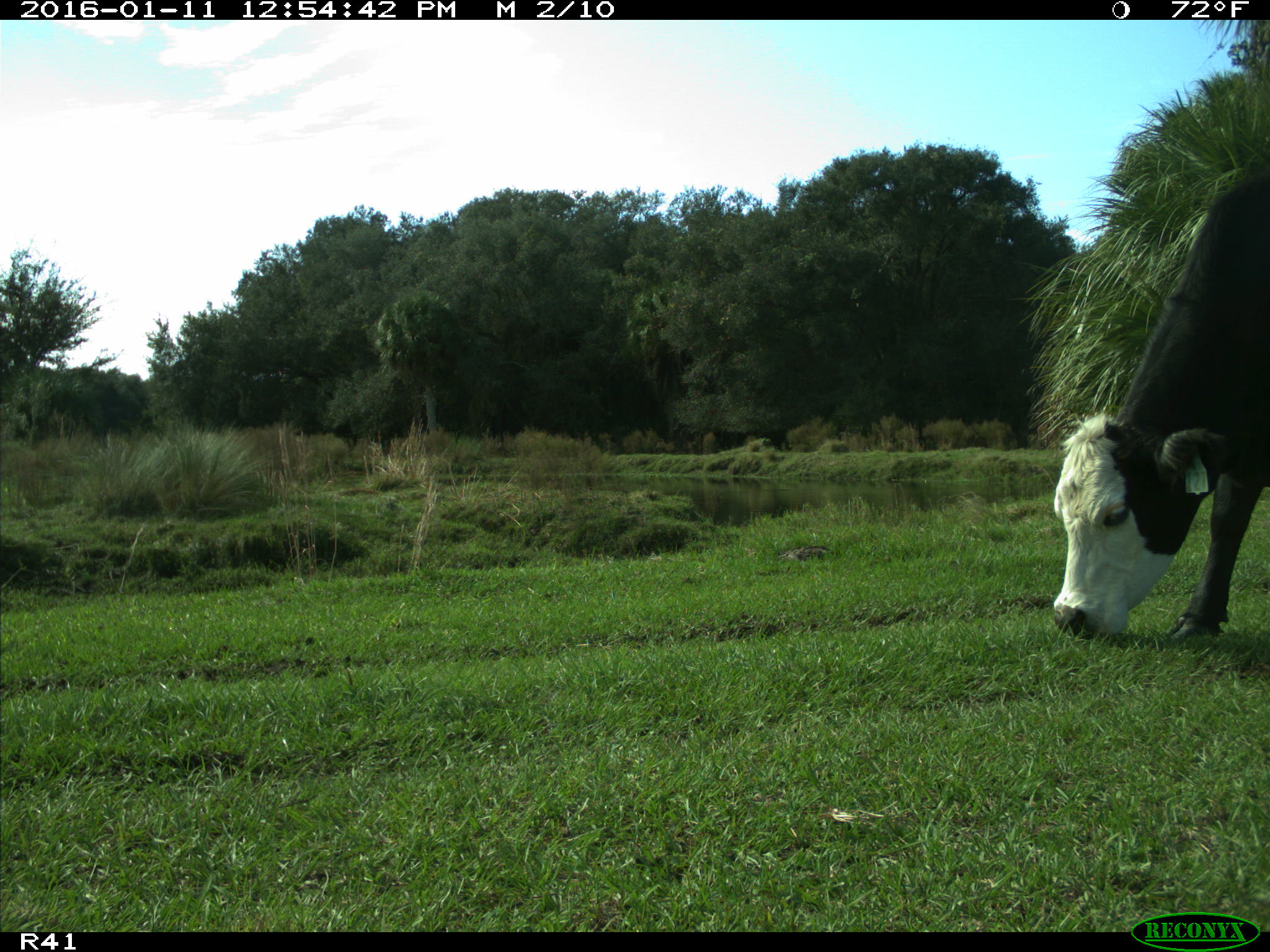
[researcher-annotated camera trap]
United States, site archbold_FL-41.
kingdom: Animalia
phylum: Chordata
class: Mammalia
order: Artiodactyla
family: Bovidae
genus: Bos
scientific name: Bos taurus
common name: domestic cow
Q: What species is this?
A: Bos taurus (domestic cow).